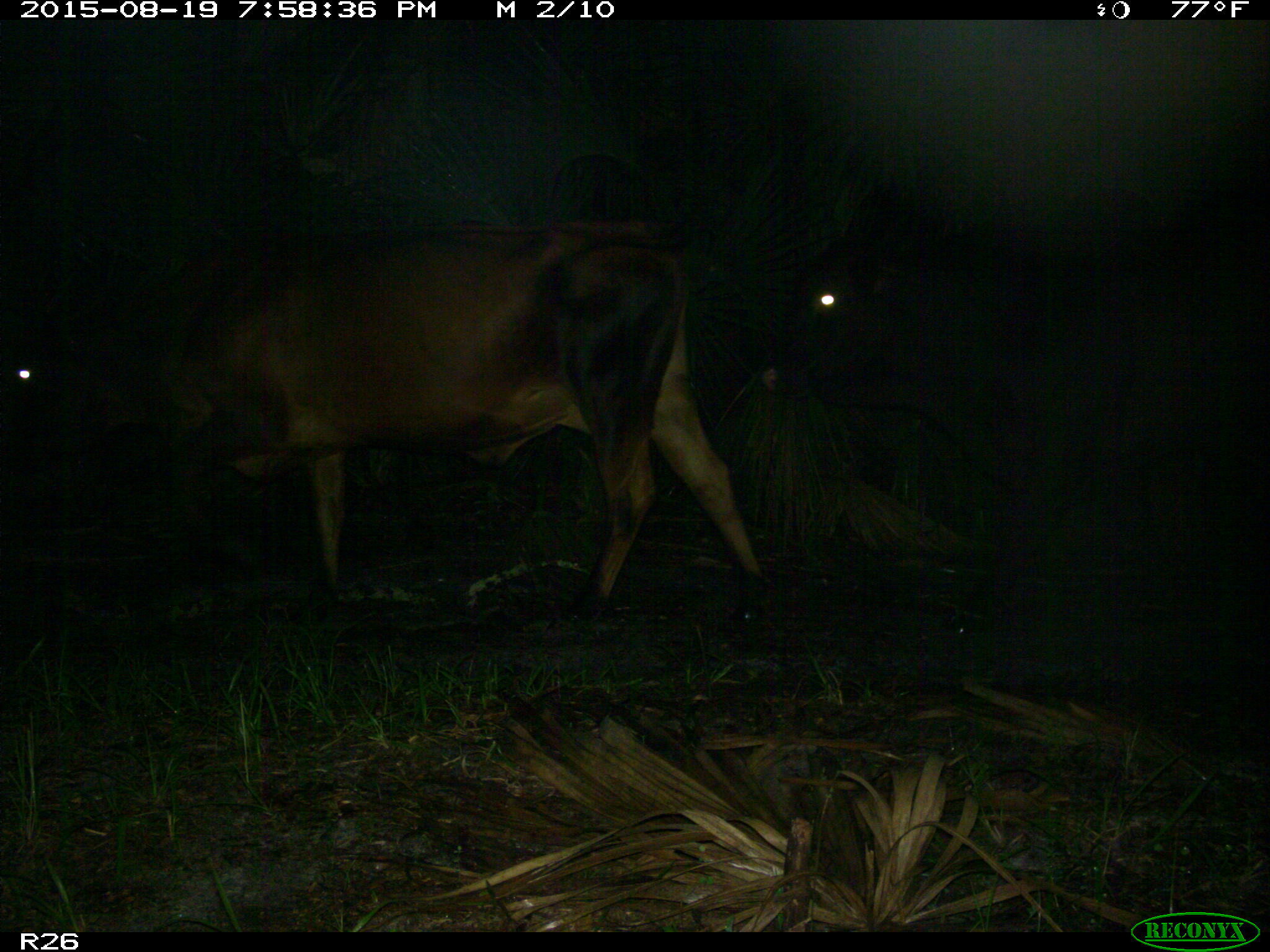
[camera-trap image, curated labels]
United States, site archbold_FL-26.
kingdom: Animalia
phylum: Chordata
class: Mammalia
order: Artiodactyla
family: Bovidae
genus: Bos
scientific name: Bos taurus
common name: domestic cow